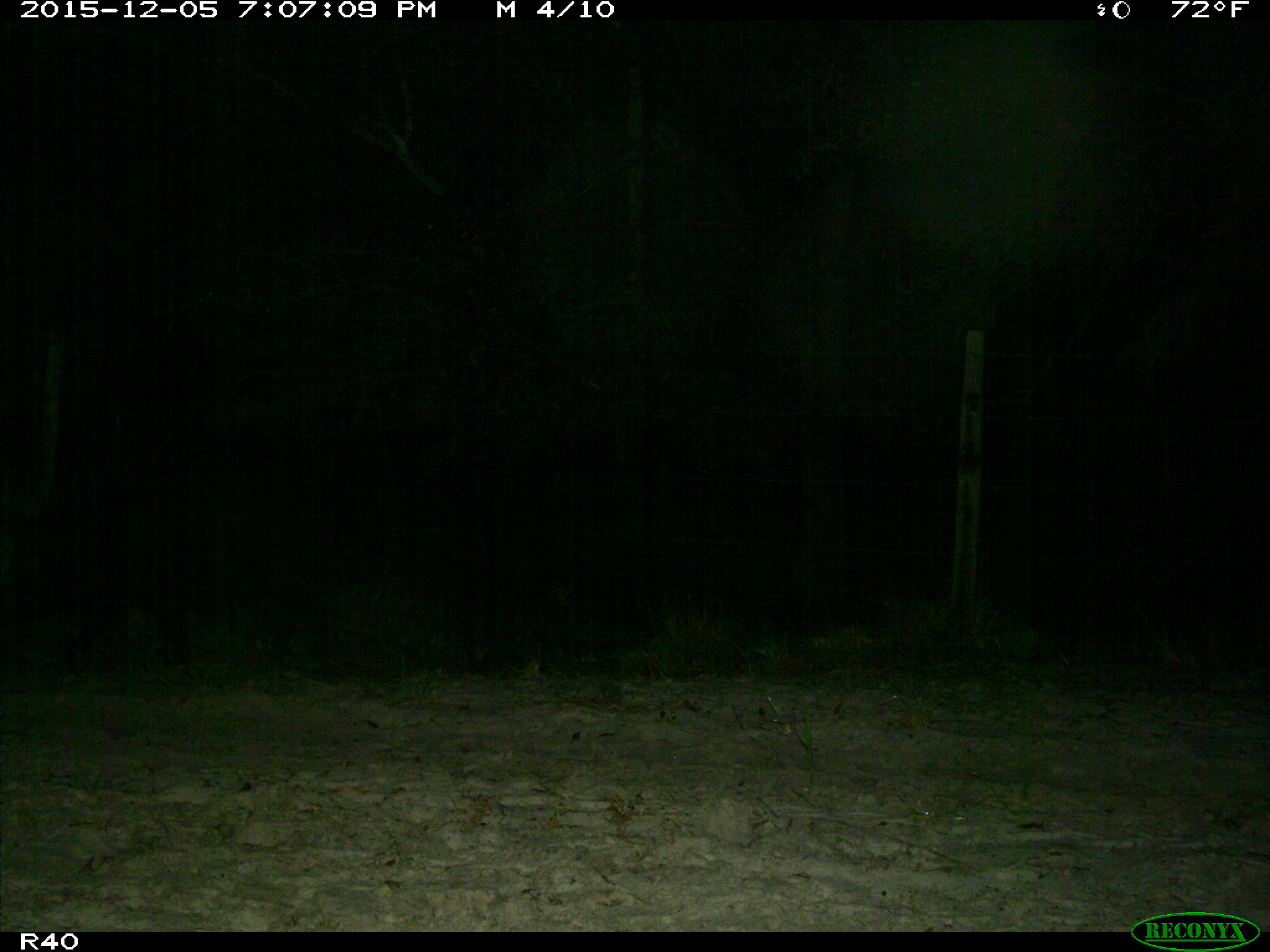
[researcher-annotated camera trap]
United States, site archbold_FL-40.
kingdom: Animalia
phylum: Chordata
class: Mammalia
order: Artiodactyla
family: Suidae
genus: Sus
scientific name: Sus scrofa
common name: wild boar